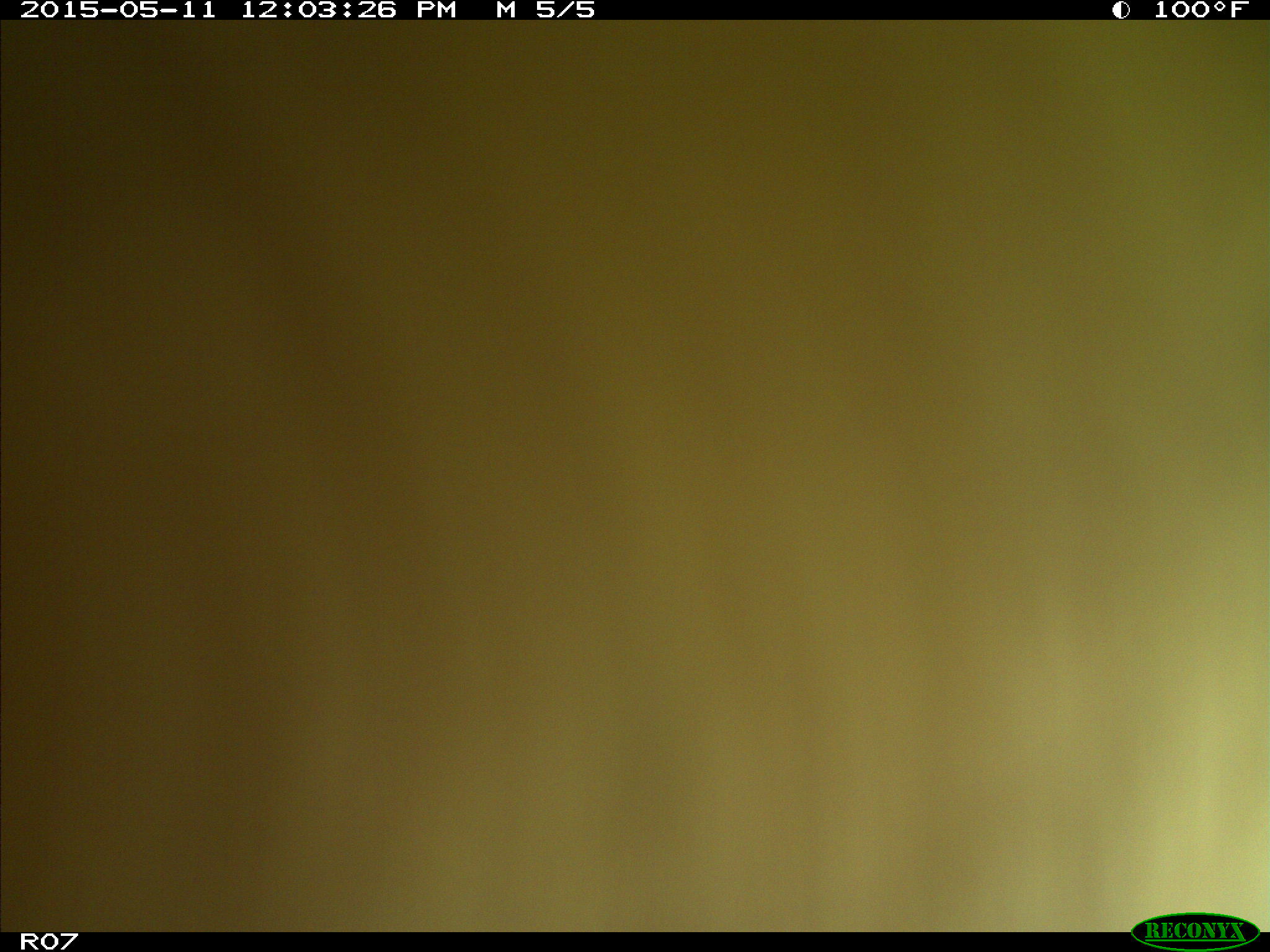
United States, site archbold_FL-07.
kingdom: Animalia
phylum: Chordata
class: Mammalia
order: Artiodactyla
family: Bovidae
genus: Bos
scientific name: Bos taurus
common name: domestic cow